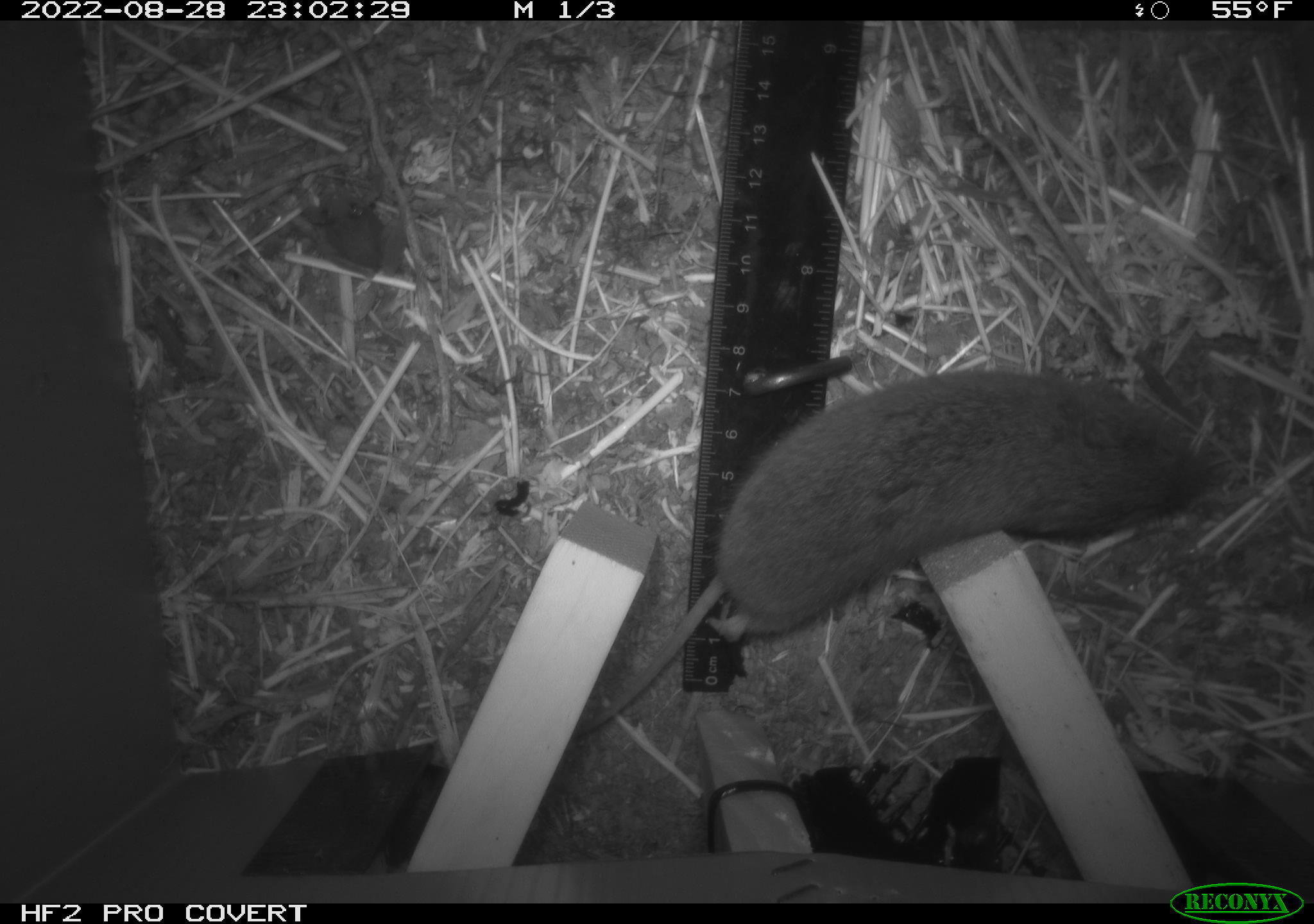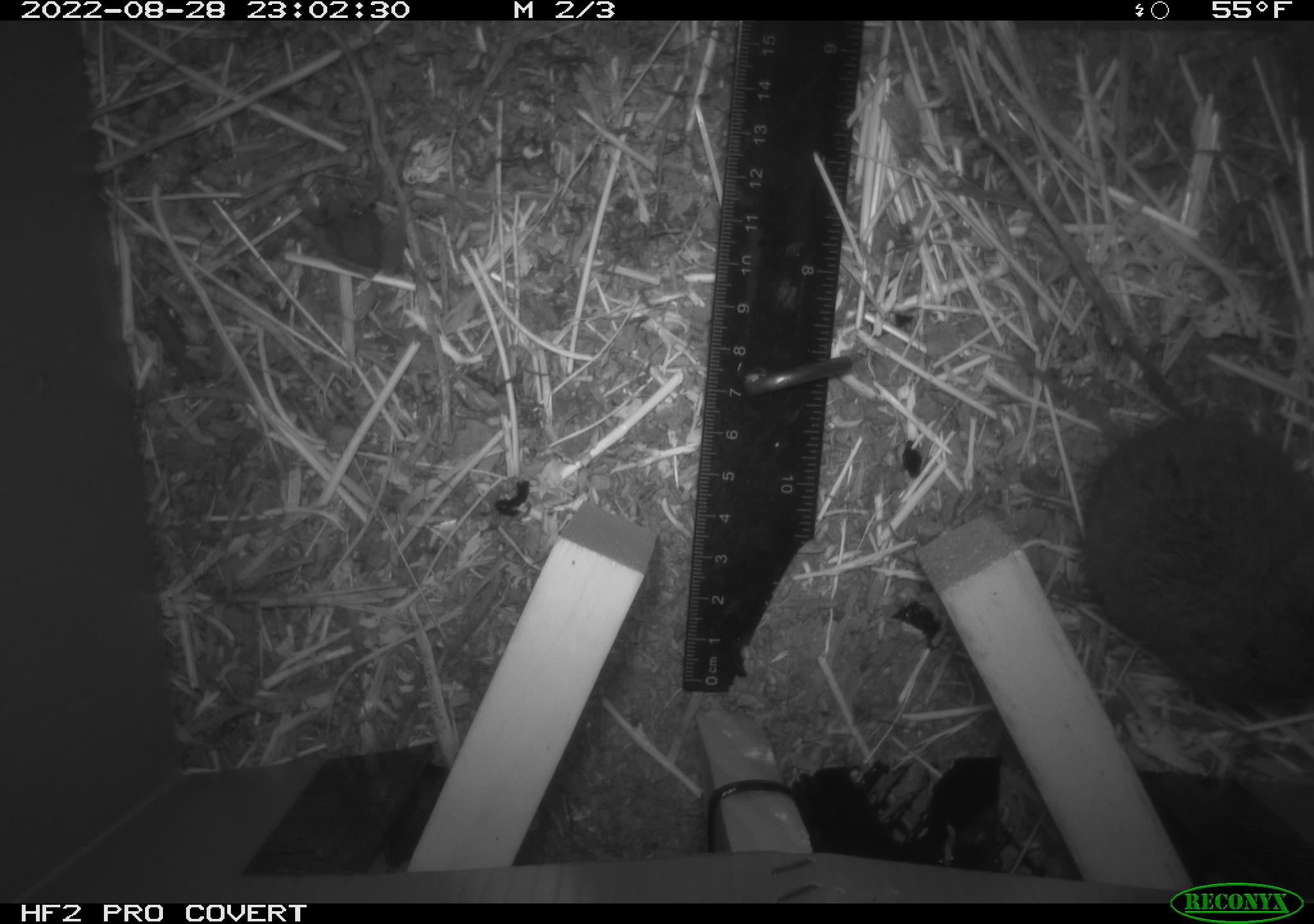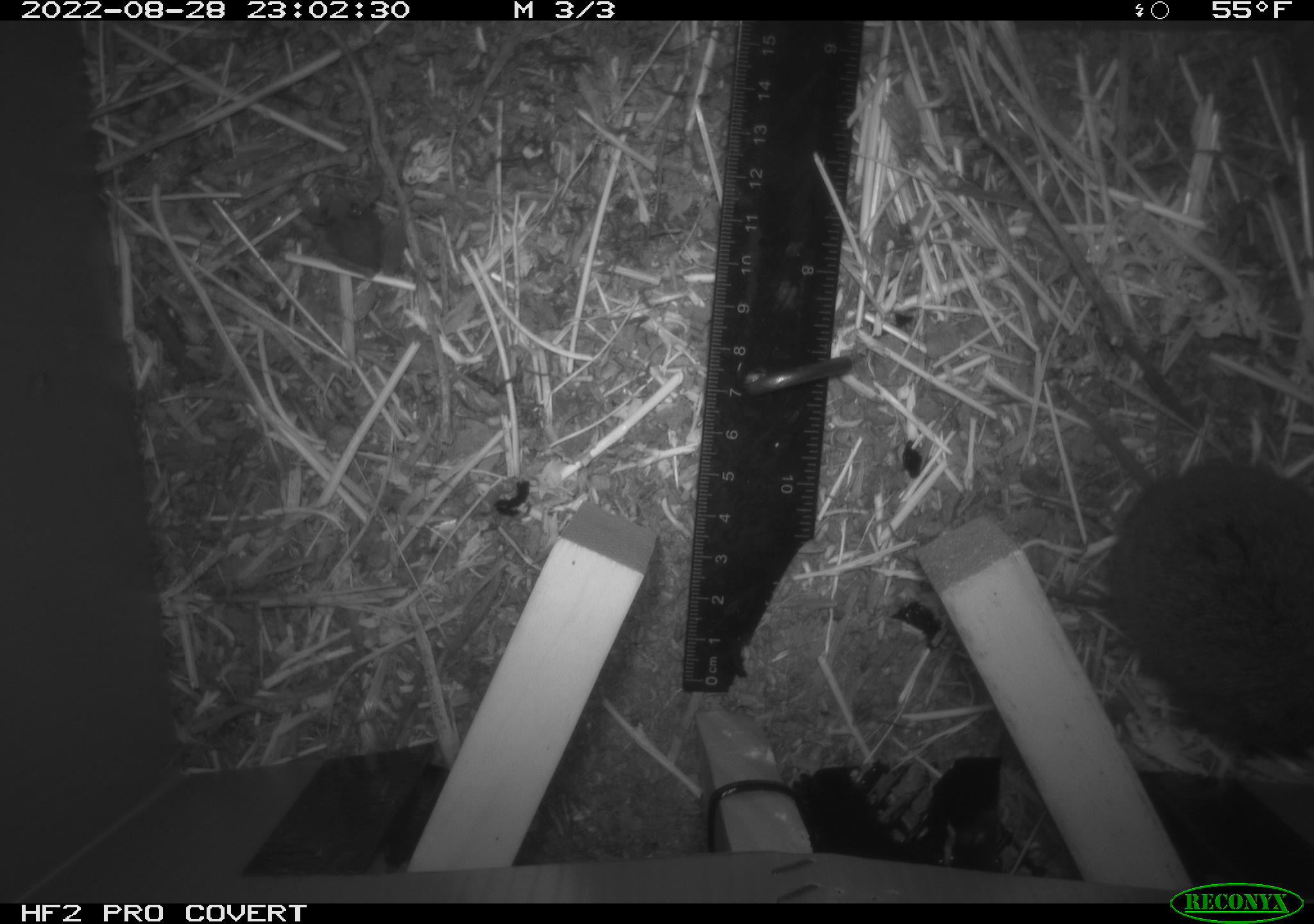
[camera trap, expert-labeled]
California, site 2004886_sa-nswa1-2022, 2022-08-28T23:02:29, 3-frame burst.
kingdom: Animalia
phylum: Chordata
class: Mammalia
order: Rodentia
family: Cricetidae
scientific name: Cricetidae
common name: hamsters, voles, lemmings, and allies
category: cricetidae family